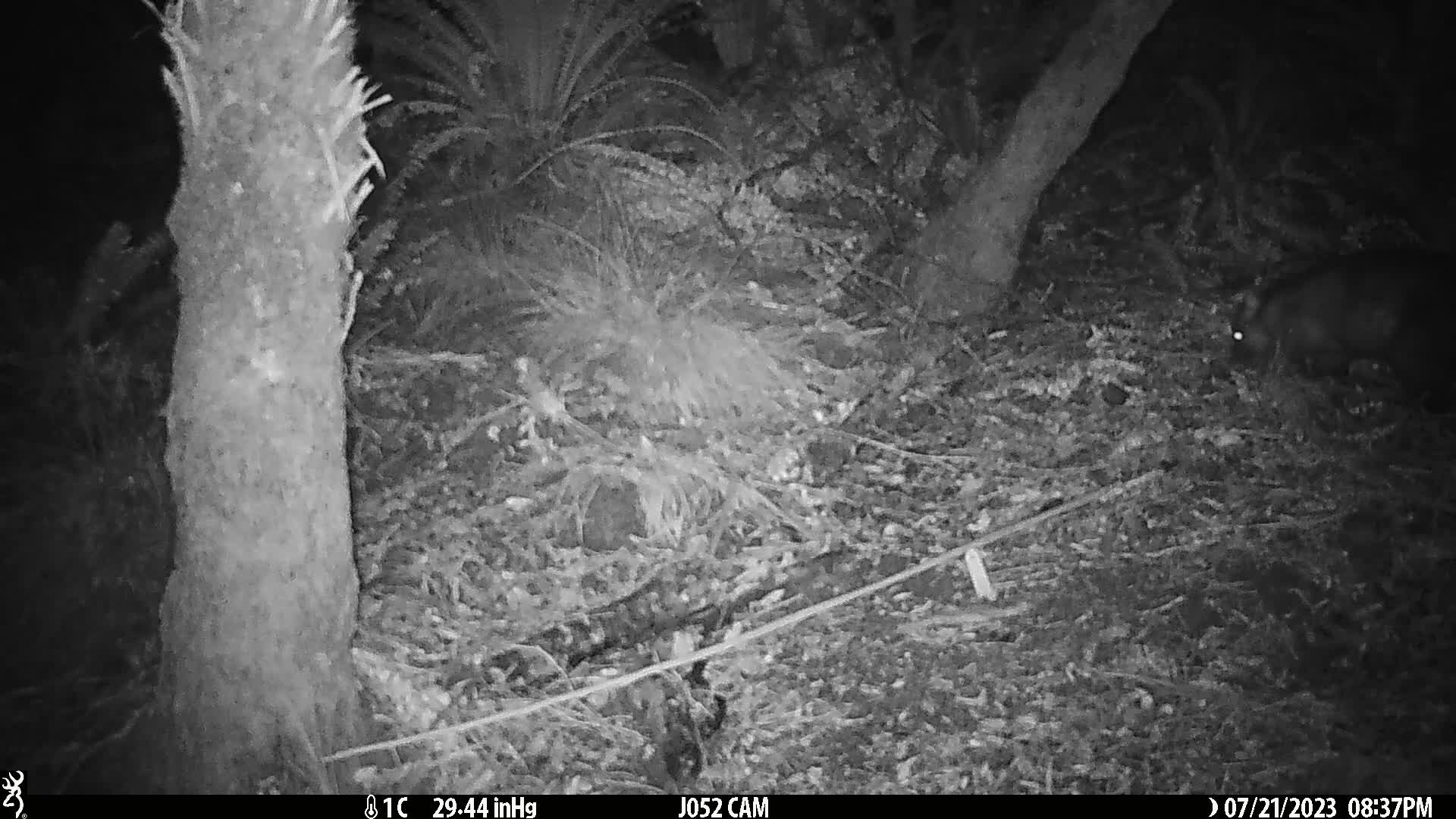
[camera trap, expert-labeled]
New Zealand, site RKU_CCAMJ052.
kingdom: Animalia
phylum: Chordata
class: Mammalia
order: Diprotodontia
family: Phalangeridae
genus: Trichosurus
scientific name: Trichosurus vulpecula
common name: common brushtail possum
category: possum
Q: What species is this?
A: Possum (common brushtail possum) (Trichosurus vulpecula).